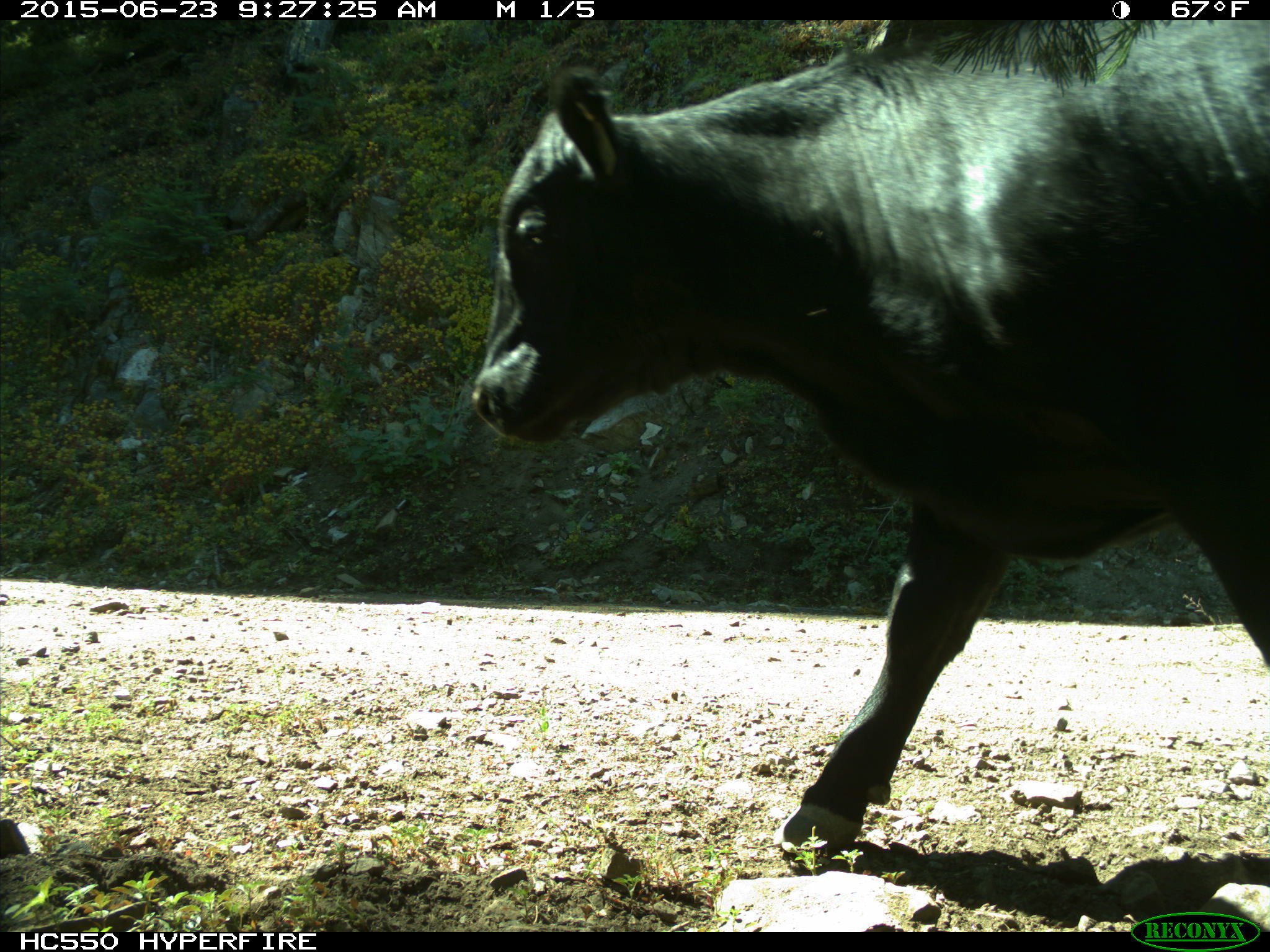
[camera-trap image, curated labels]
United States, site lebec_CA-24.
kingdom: Animalia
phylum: Chordata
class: Mammalia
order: Artiodactyla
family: Bovidae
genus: Bos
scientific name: Bos taurus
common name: domestic cow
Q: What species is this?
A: Bos taurus (domestic cow).